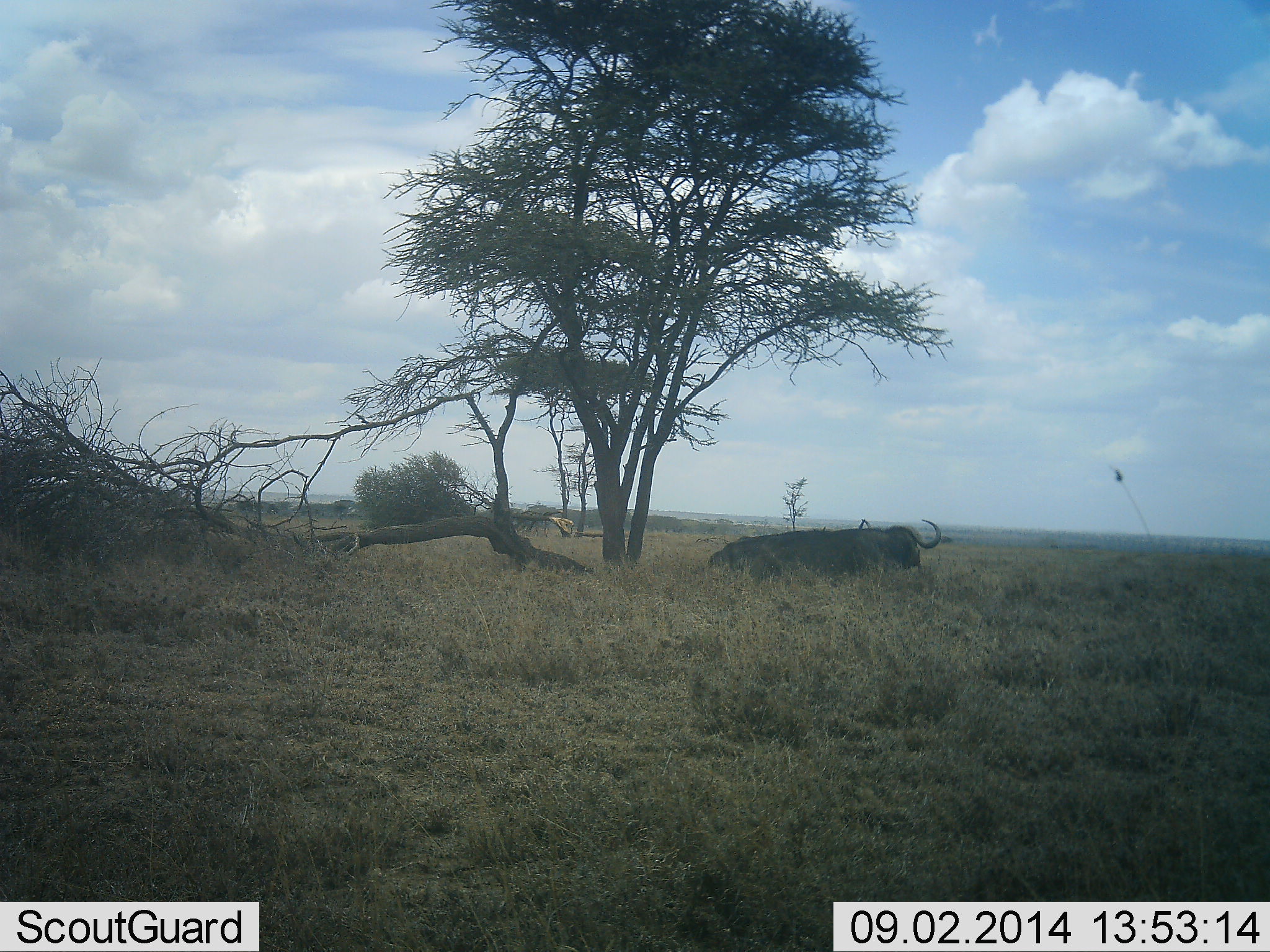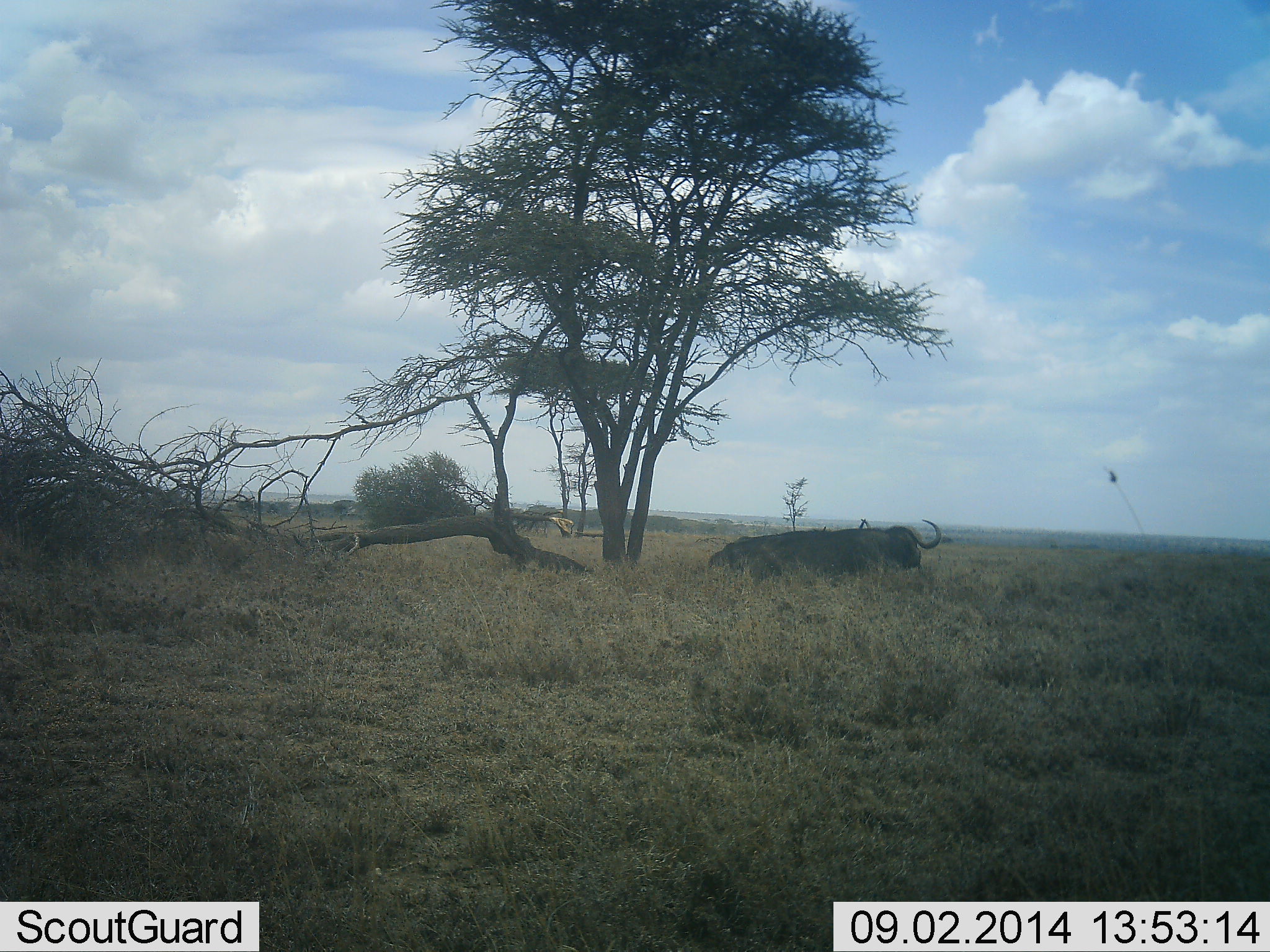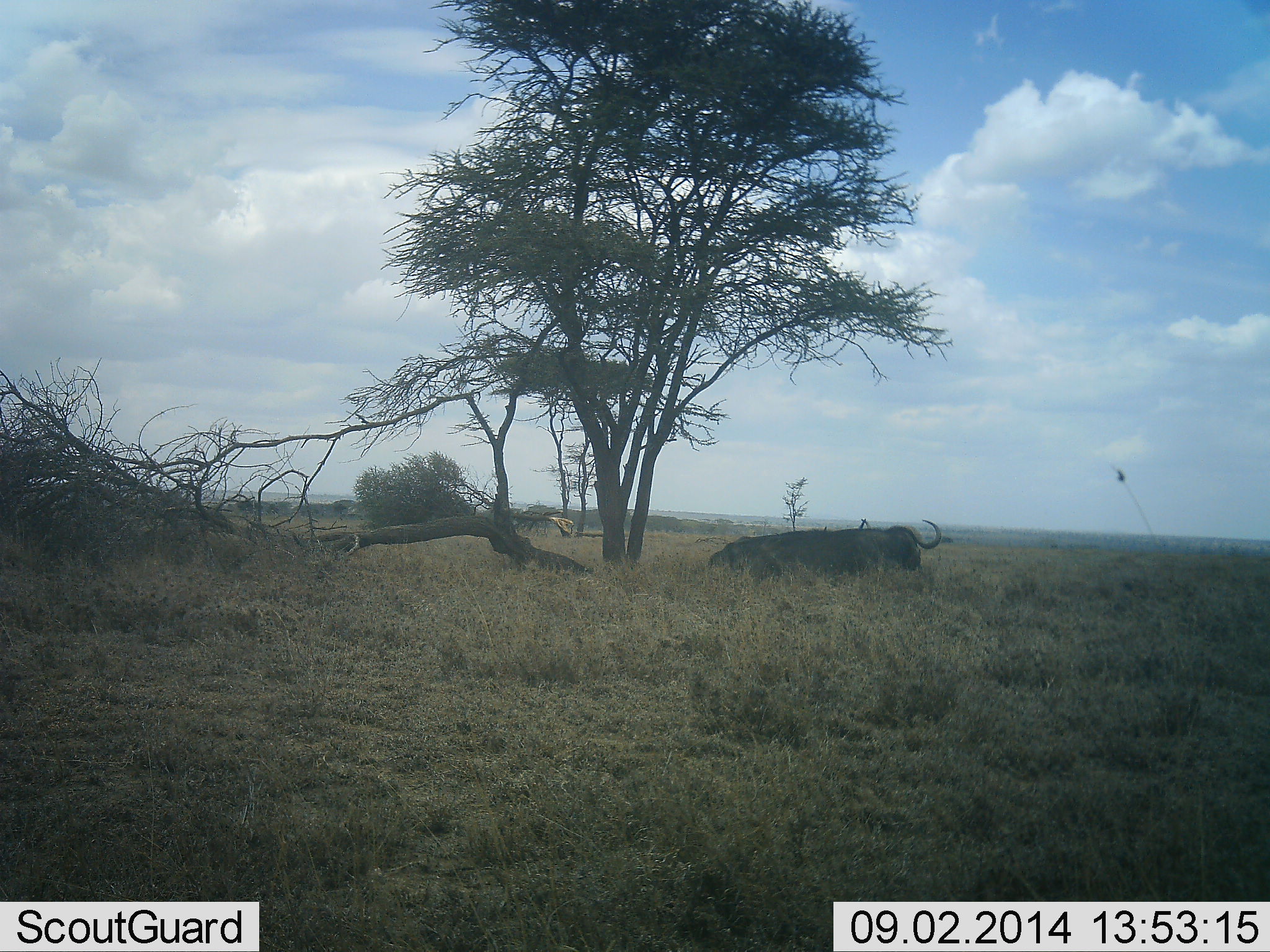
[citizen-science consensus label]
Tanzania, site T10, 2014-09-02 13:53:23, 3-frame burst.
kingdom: Animalia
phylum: Chordata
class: Mammalia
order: Artiodactyla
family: Bovidae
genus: Syncerus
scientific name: Syncerus caffer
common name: cape buffalo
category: buffalo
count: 1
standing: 10%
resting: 90%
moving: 0%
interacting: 0%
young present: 0%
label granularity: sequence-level